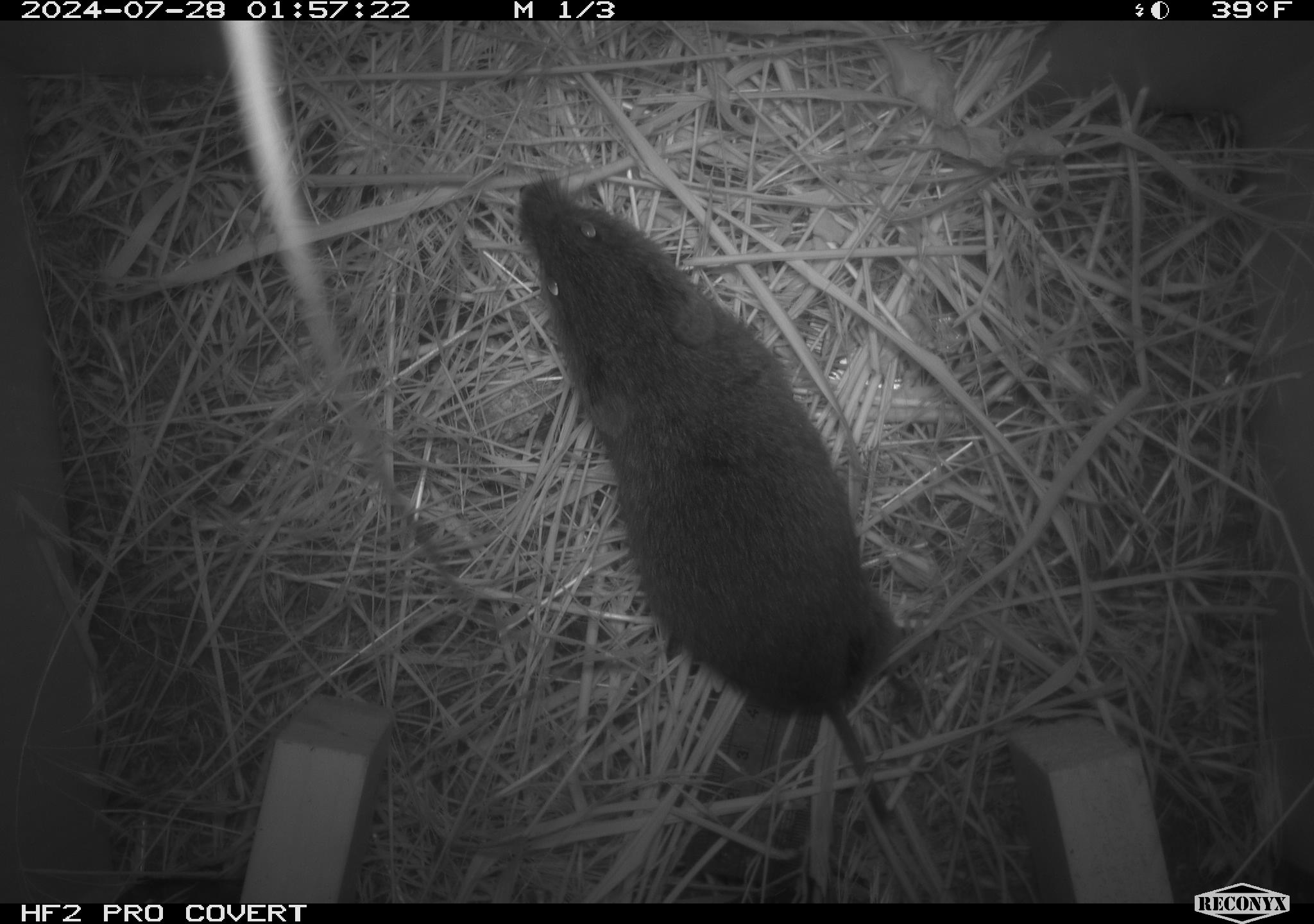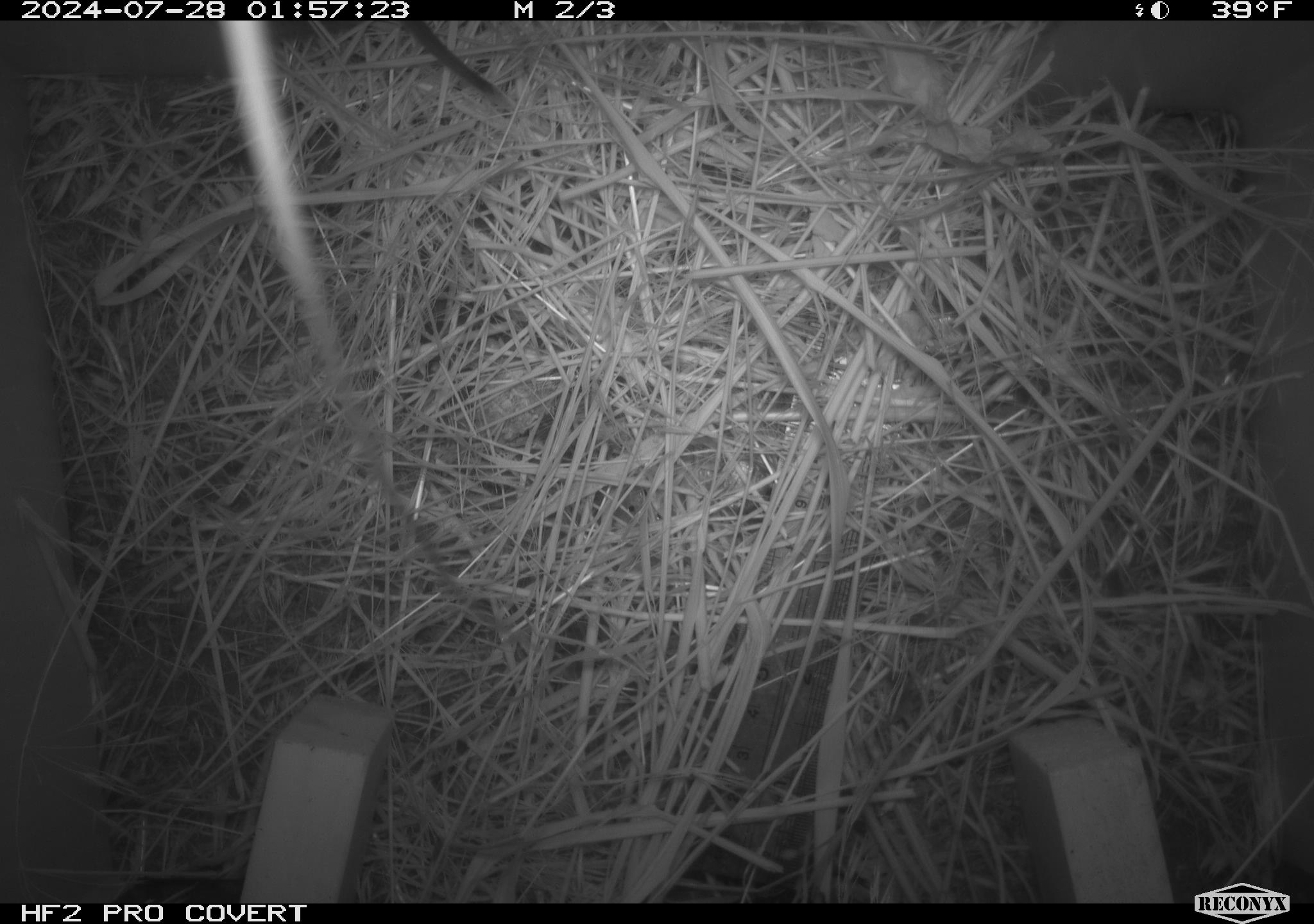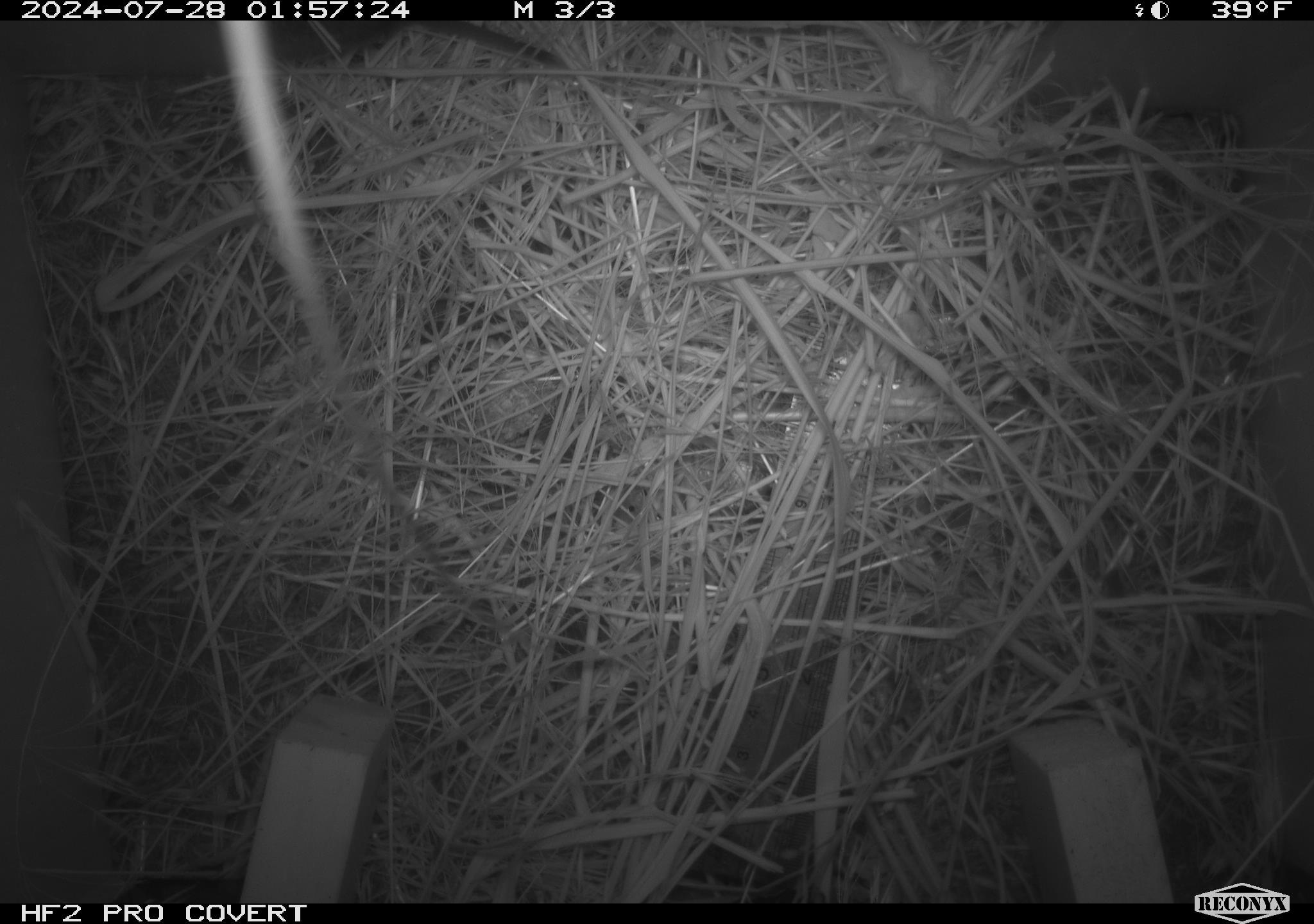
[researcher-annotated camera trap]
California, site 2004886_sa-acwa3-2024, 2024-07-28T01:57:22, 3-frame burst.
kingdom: Animalia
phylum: Chordata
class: Mammalia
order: Rodentia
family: Cricetidae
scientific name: Arvicolinae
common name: voles, lemmings, and muskrats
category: arvicolinae subfamily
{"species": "arvicolinae subfamily (voles, lemmings, and muskrats) (Arvicolinae)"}